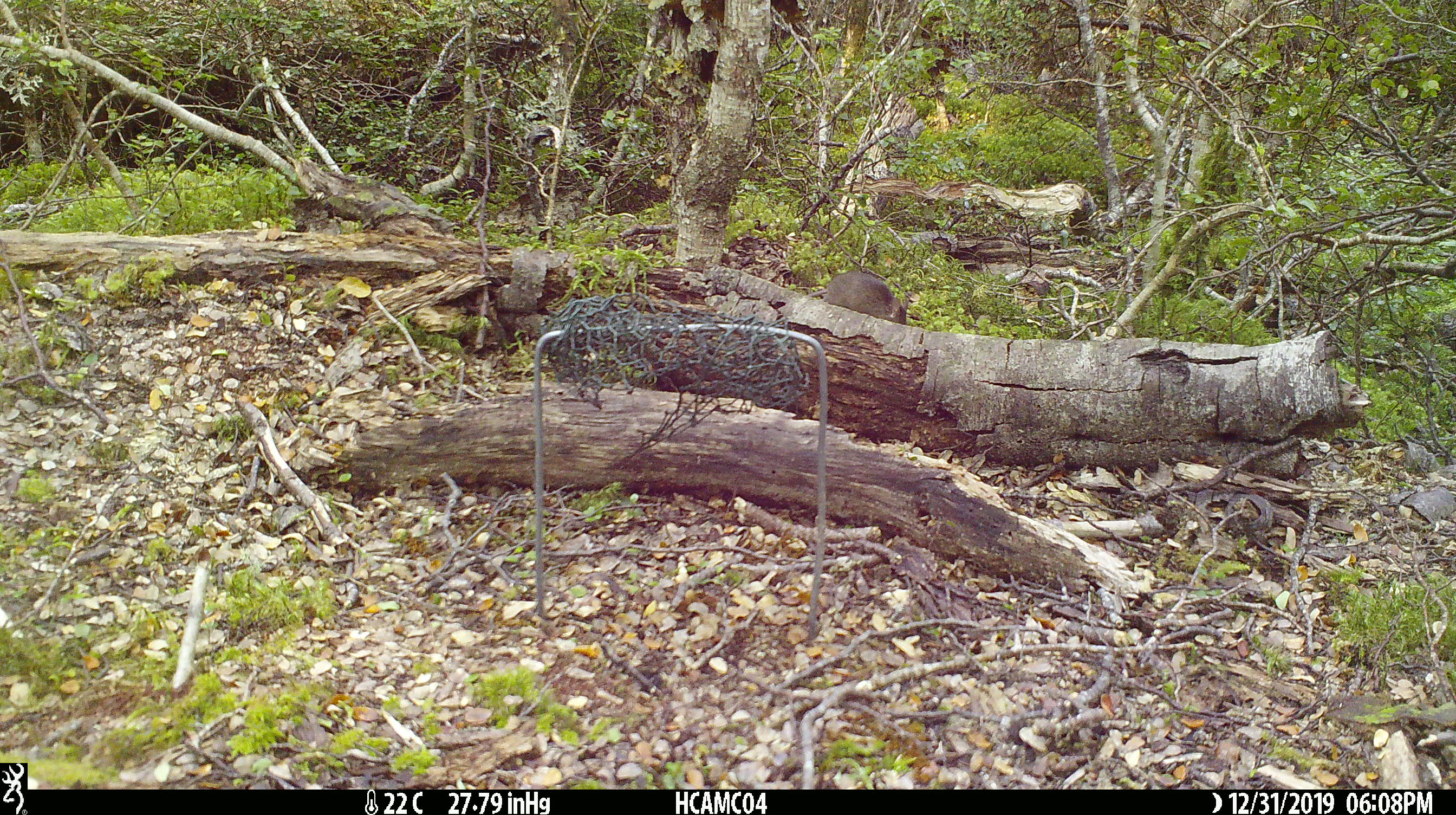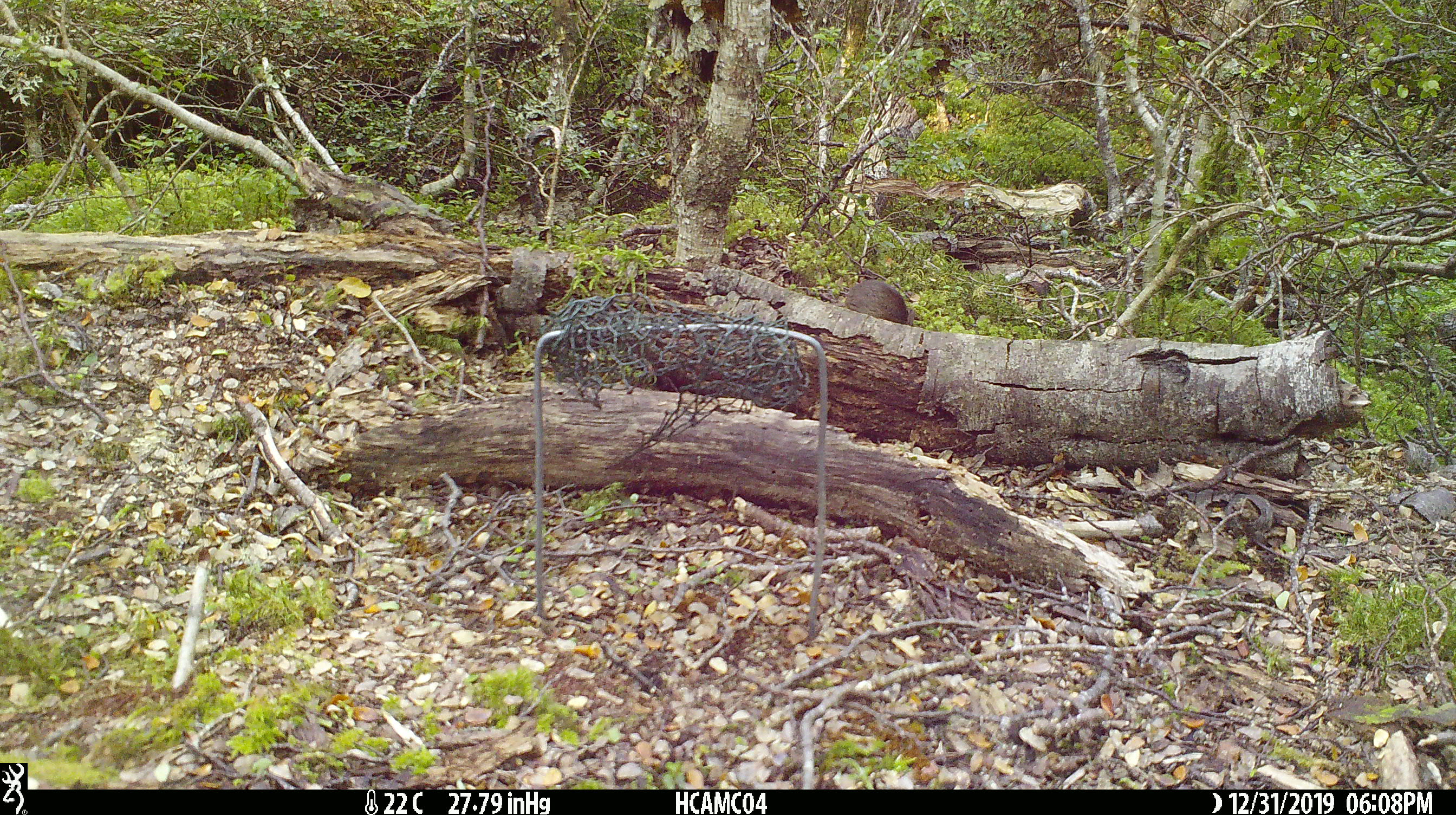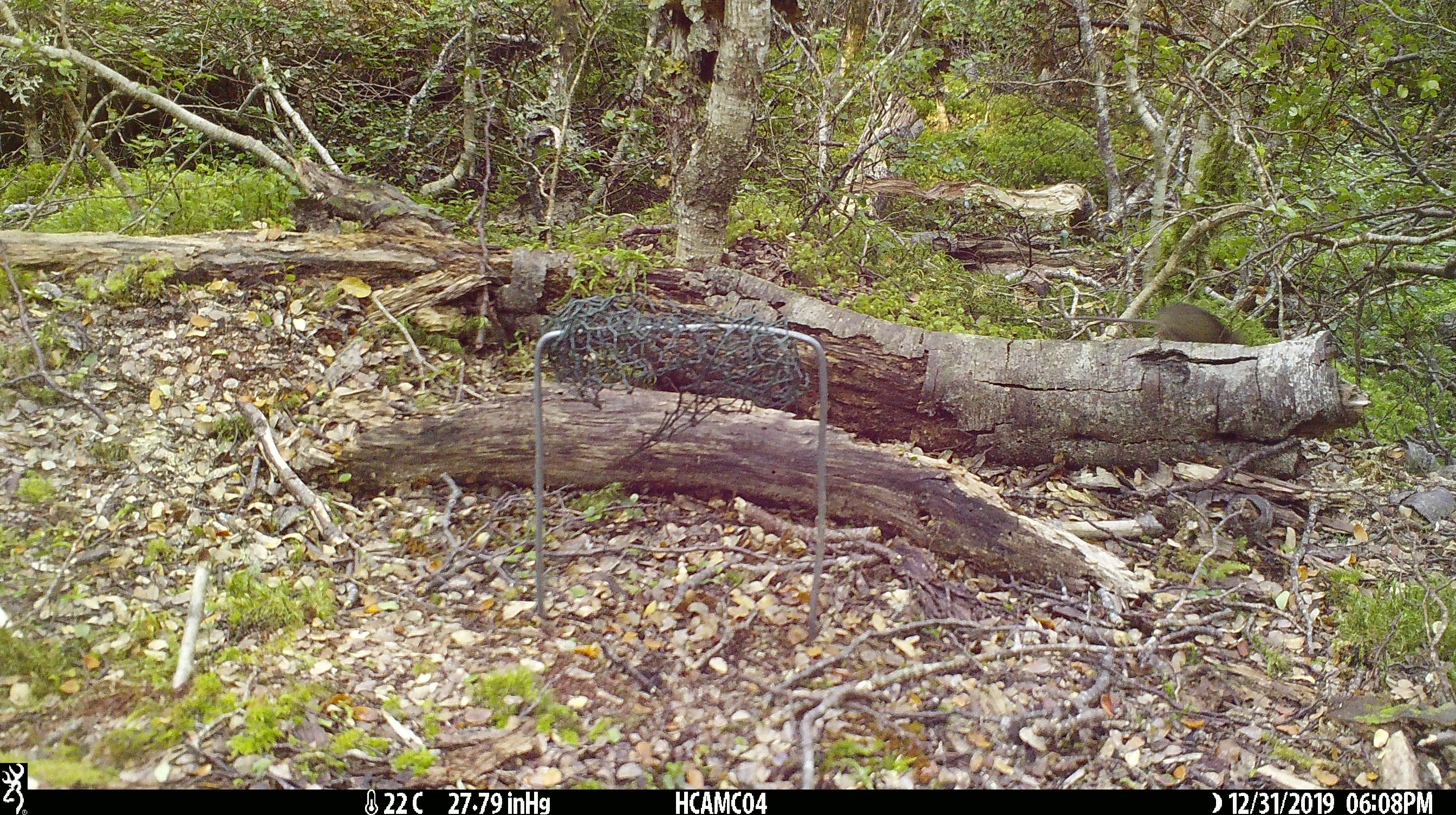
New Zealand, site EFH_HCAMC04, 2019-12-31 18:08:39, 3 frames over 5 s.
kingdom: Animalia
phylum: Chordata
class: Mammalia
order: Rodentia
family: Muridae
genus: Mus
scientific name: Mus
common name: mouse